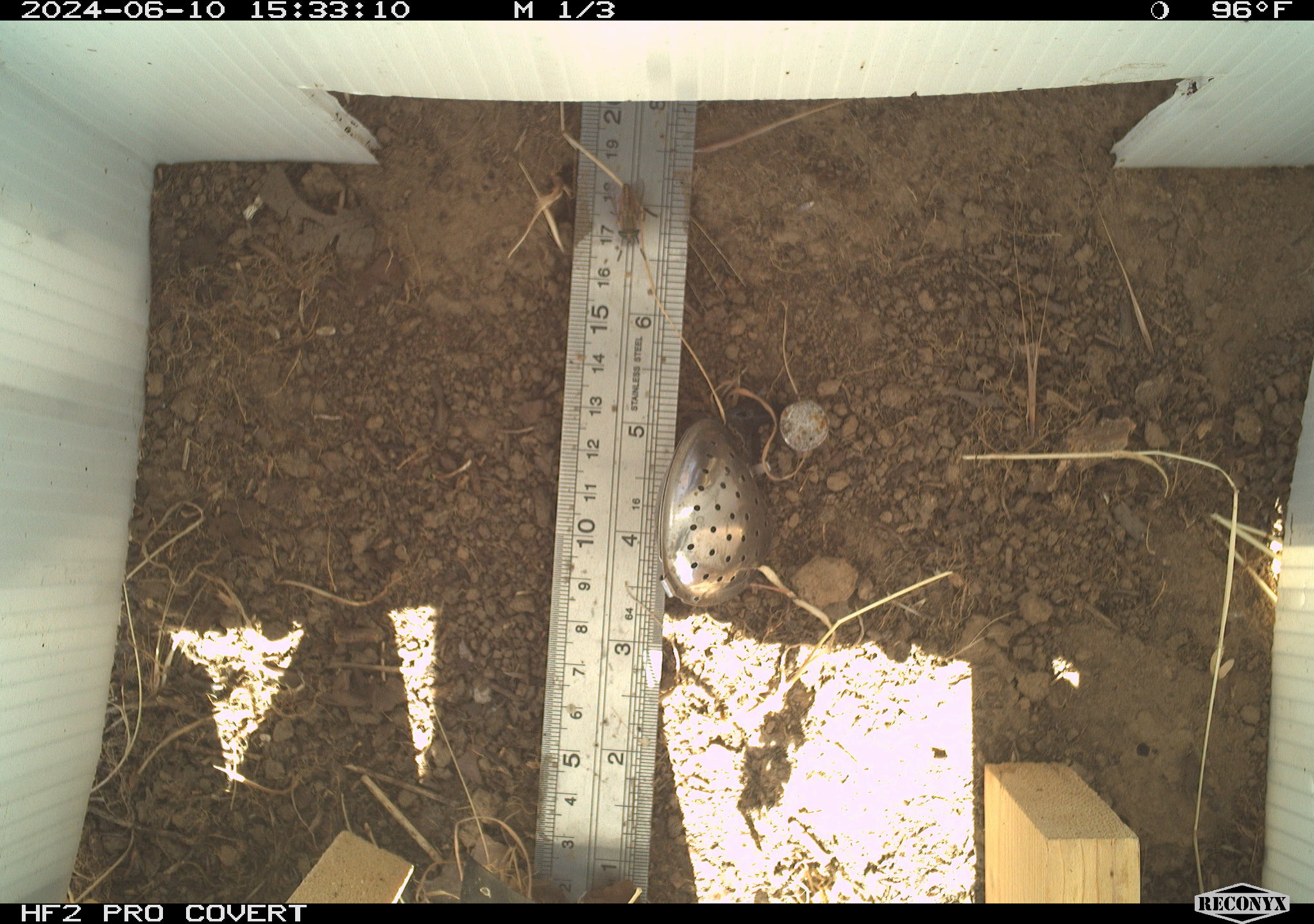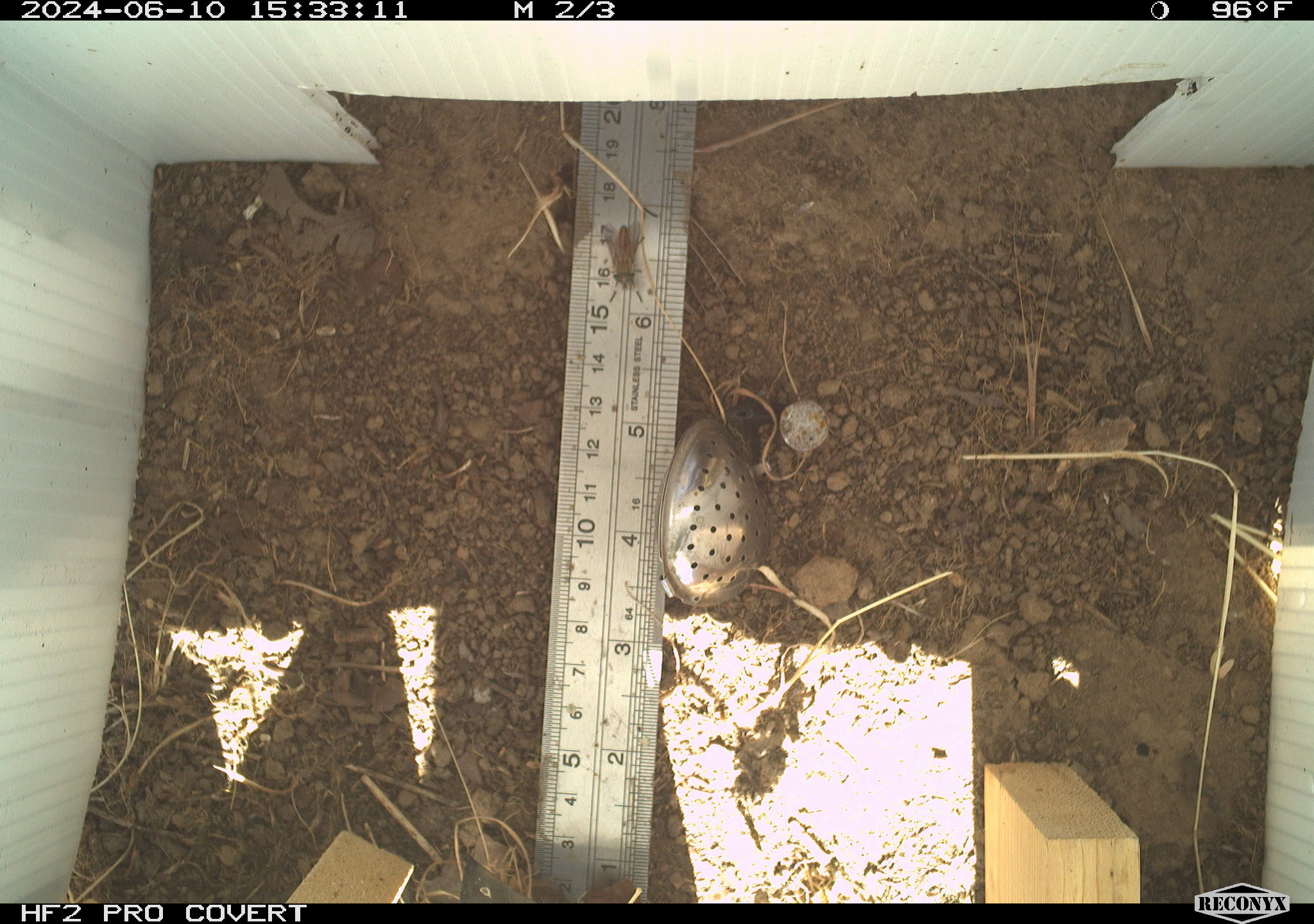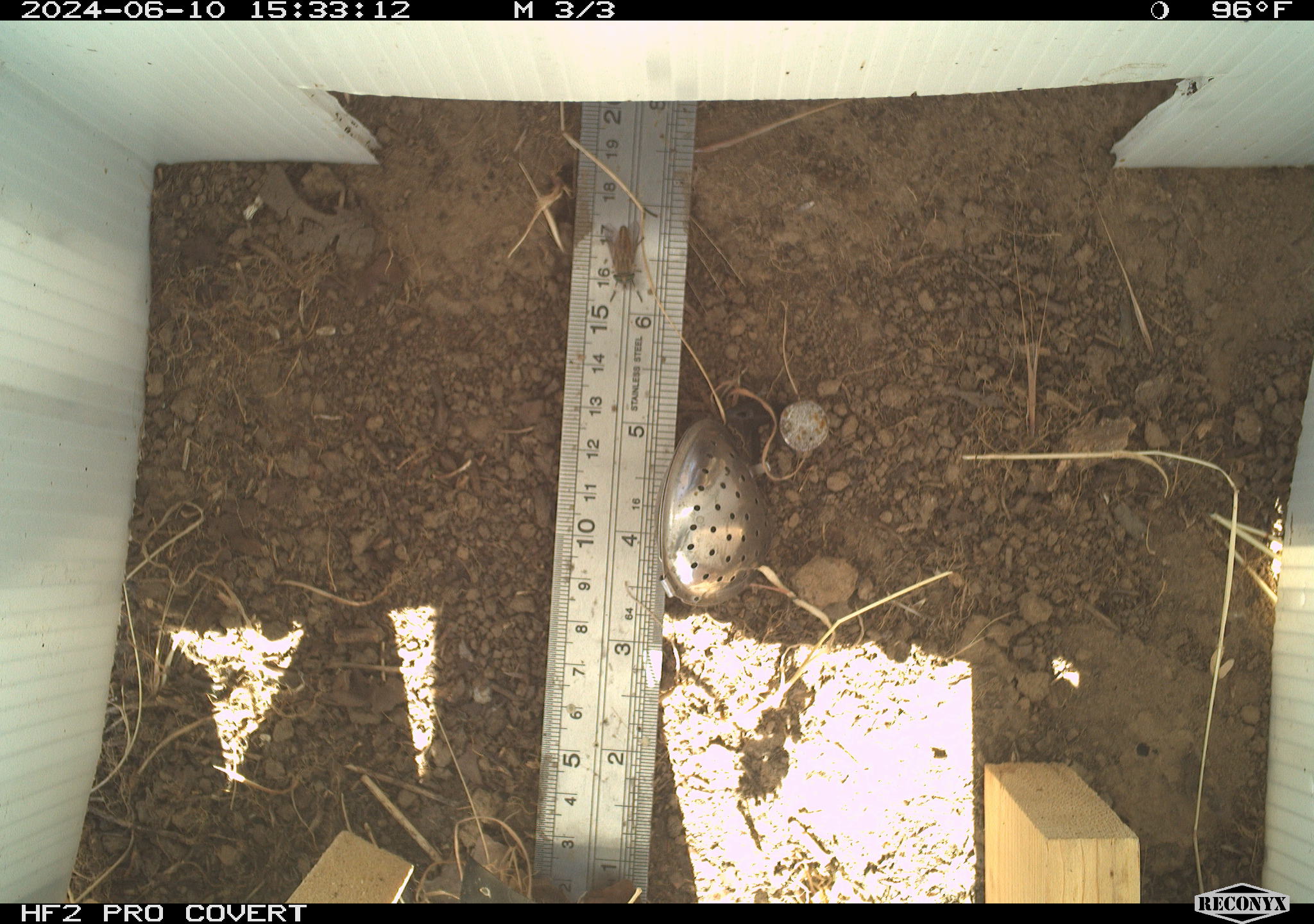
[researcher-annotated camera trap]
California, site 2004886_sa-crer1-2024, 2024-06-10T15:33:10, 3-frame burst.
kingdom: Animalia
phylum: Arthropoda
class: Insecta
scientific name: Insecta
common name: insect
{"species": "insect (Insecta)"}